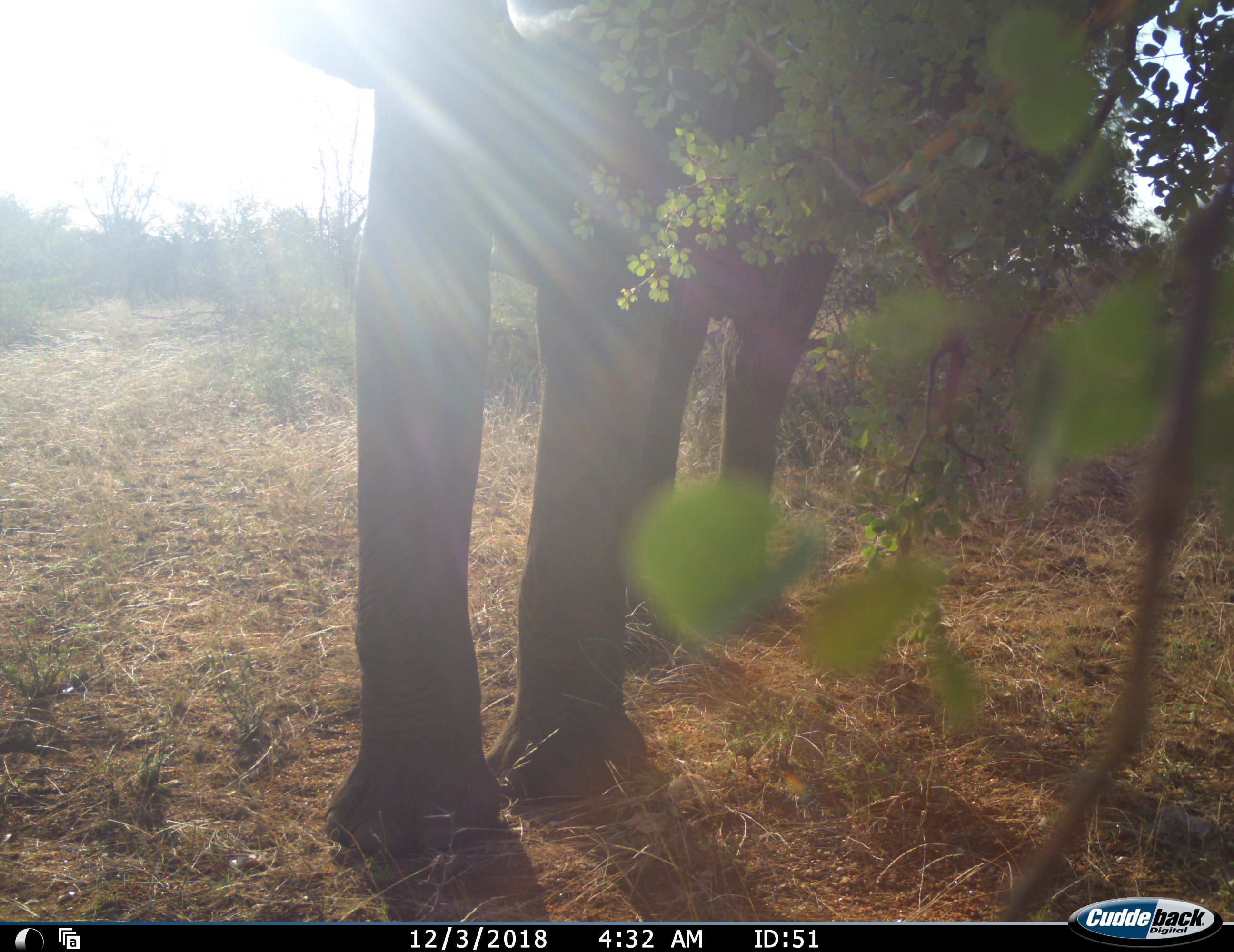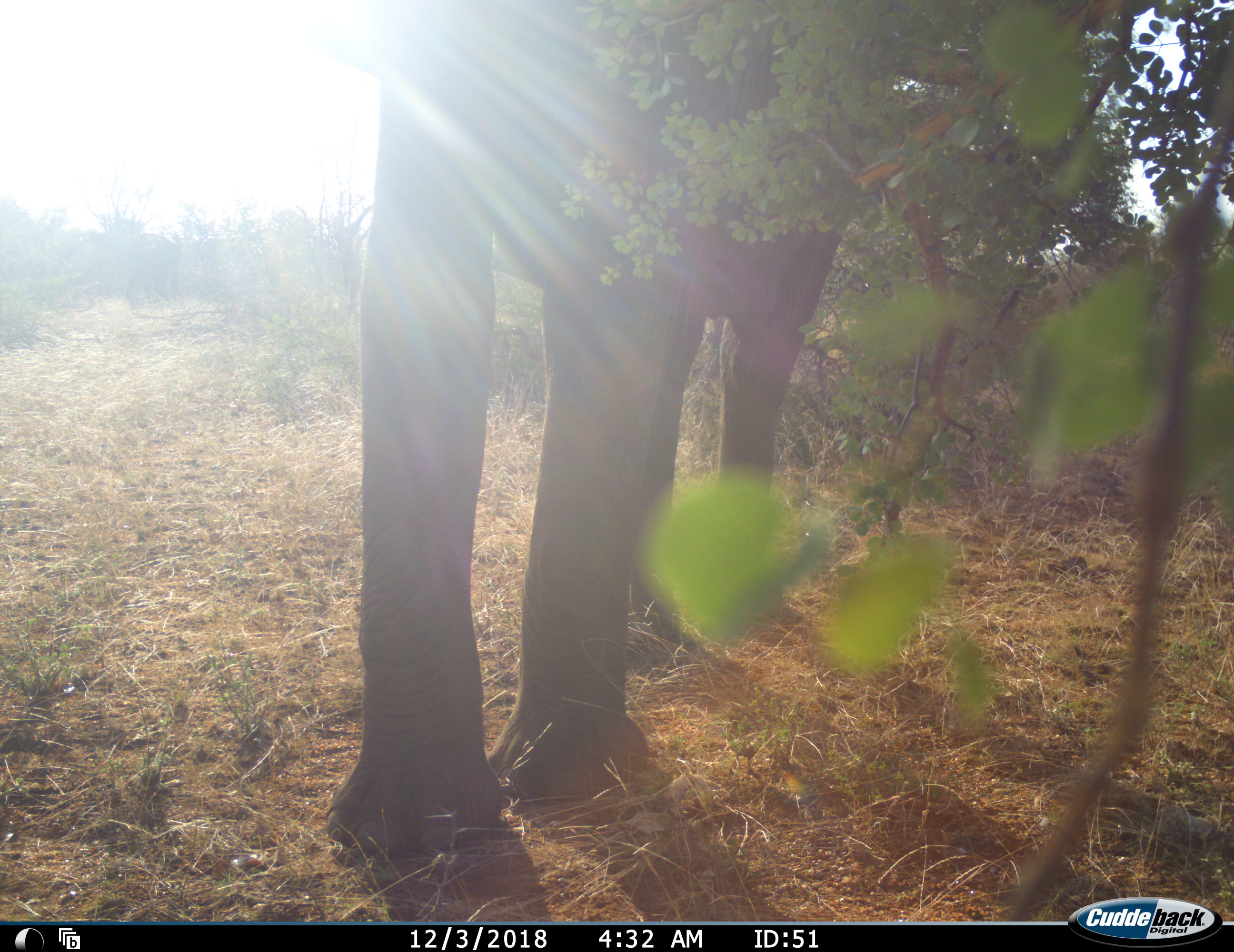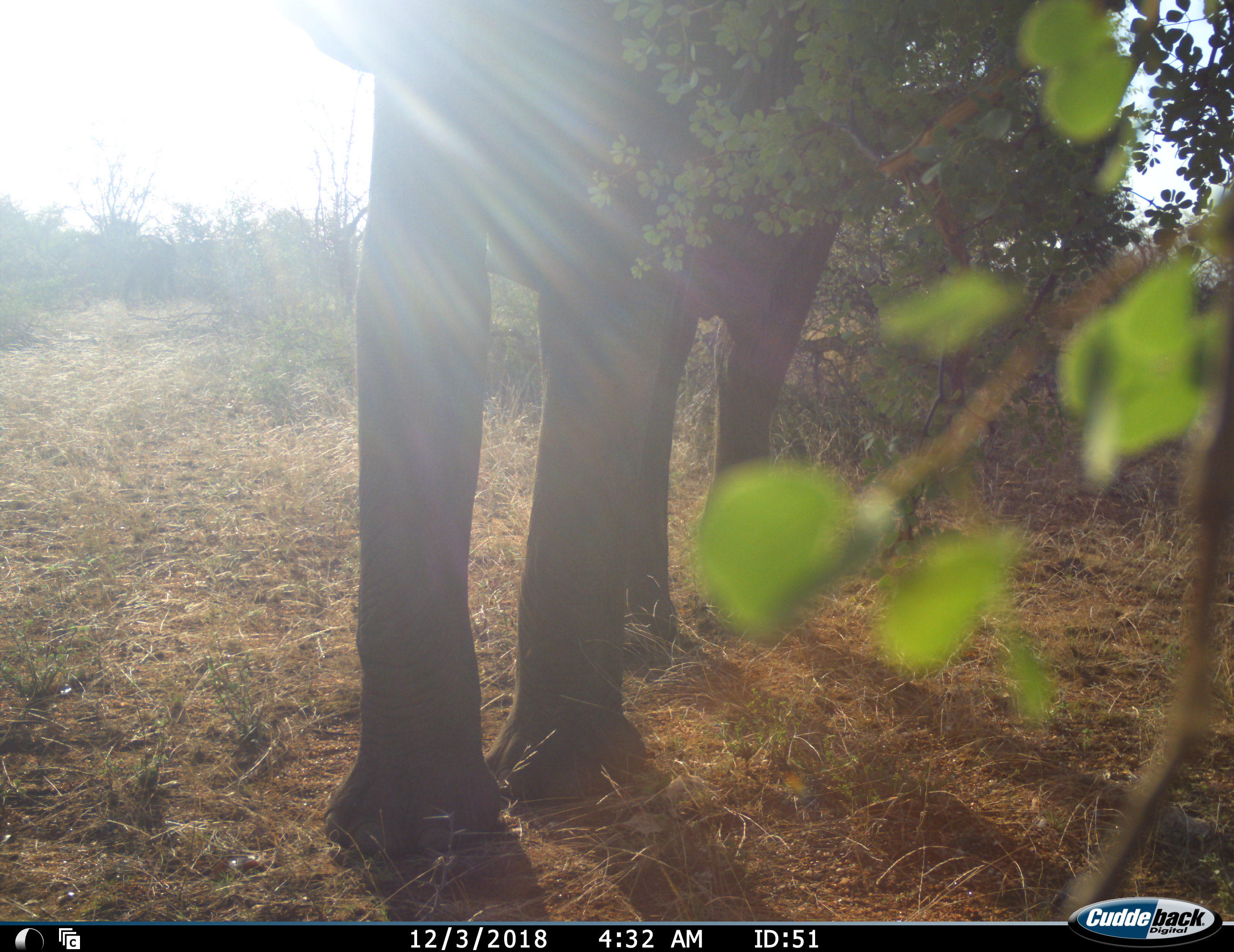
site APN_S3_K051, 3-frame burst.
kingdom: Animalia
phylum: Chordata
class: Mammalia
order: Proboscidea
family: Elephantidae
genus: Loxodonta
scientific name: Loxodonta africana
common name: african bush elephant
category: elephant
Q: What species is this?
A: Elephant (african bush elephant) (Loxodonta africana).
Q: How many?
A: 1.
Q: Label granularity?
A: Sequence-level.